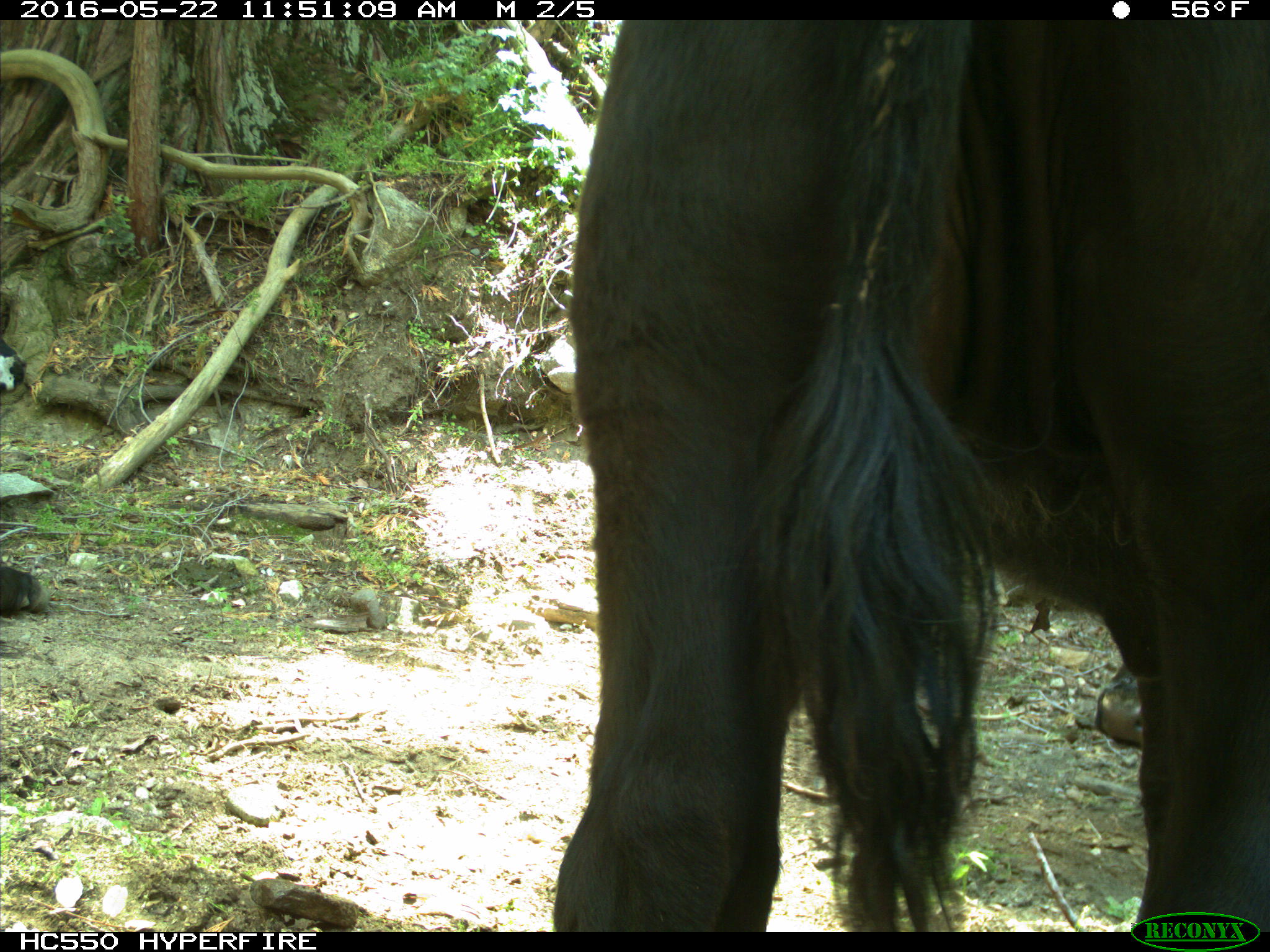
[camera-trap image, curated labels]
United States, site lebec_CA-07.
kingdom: Animalia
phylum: Chordata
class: Mammalia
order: Artiodactyla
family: Bovidae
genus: Bos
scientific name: Bos taurus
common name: domestic cow